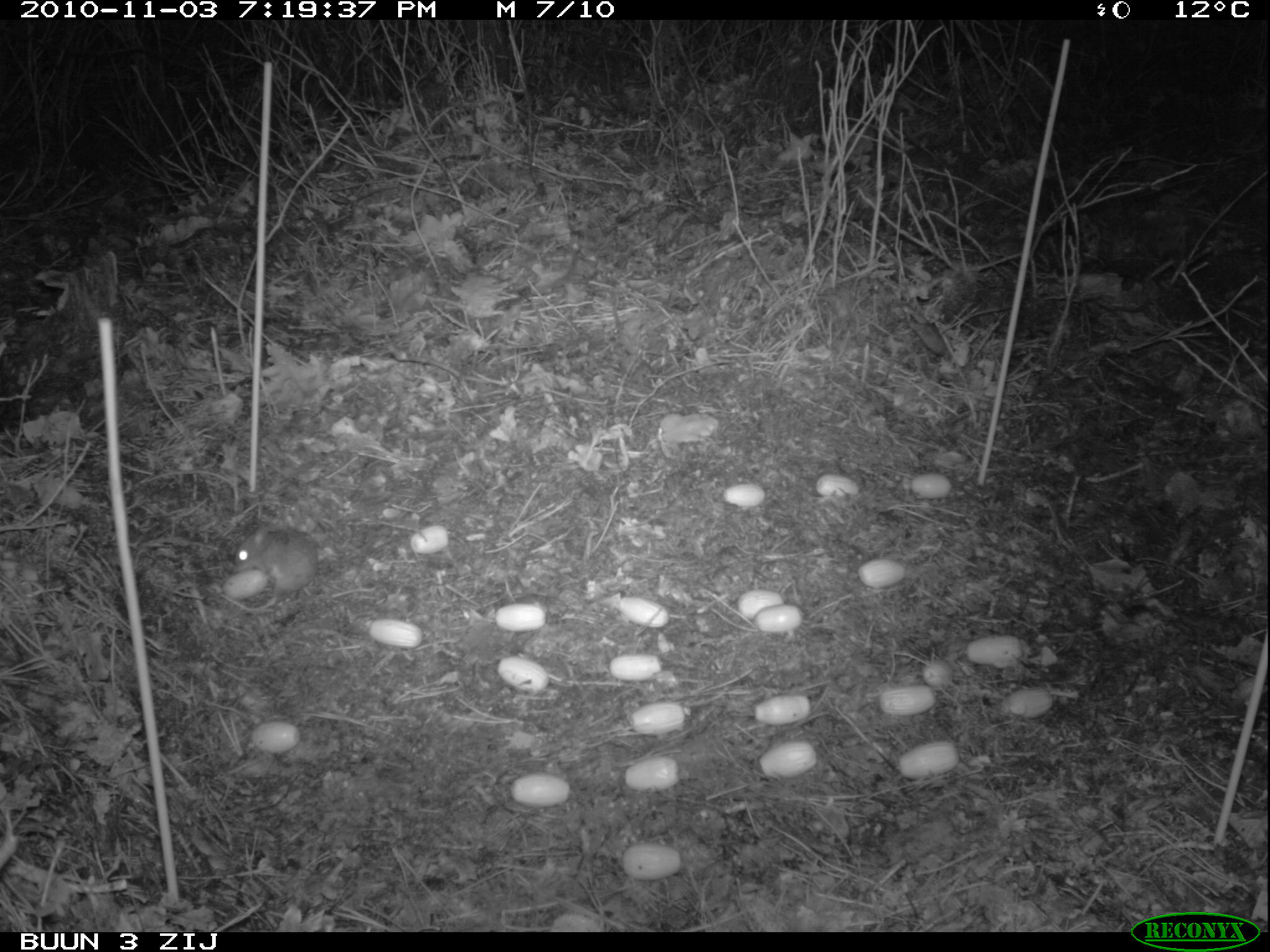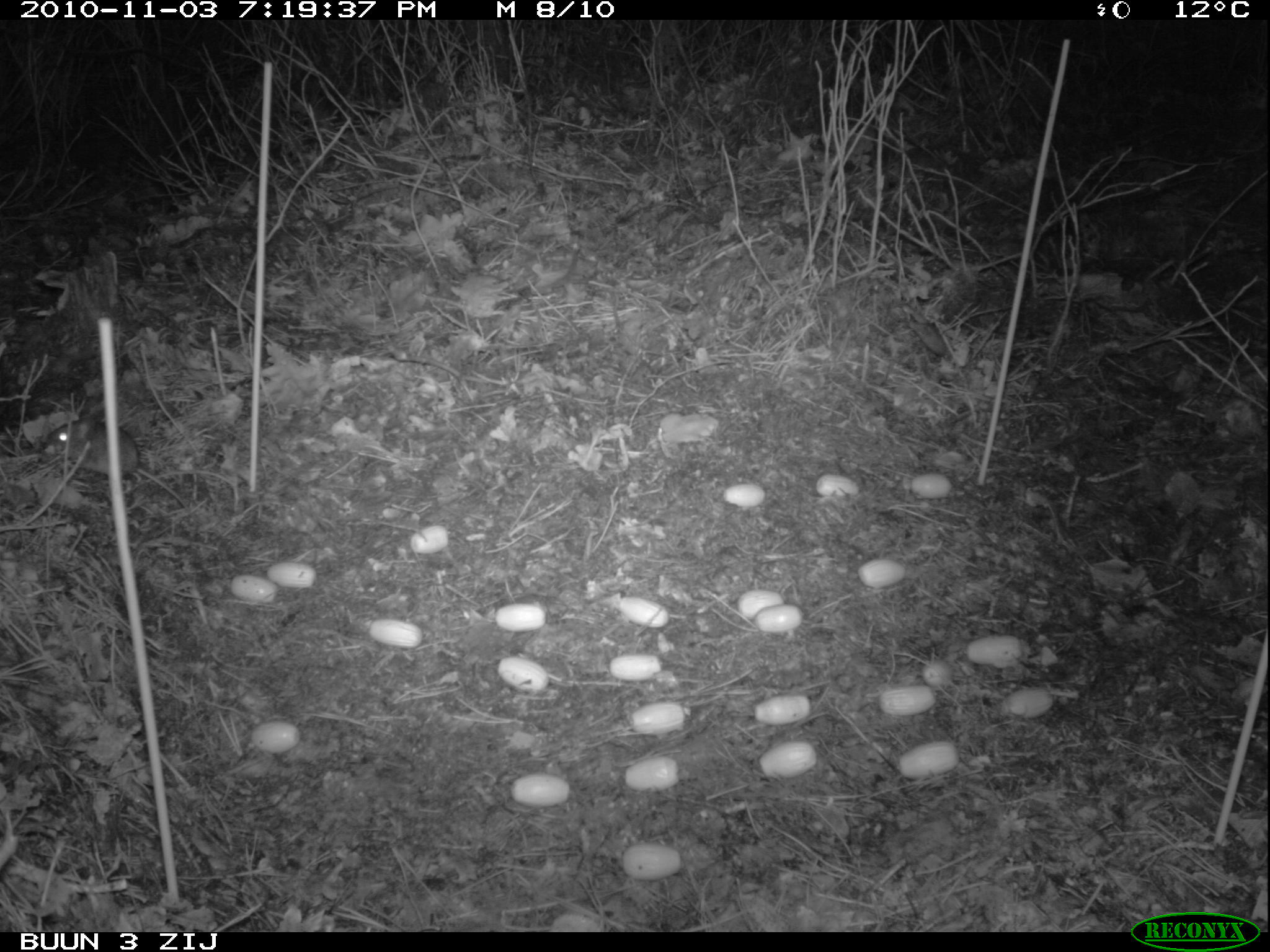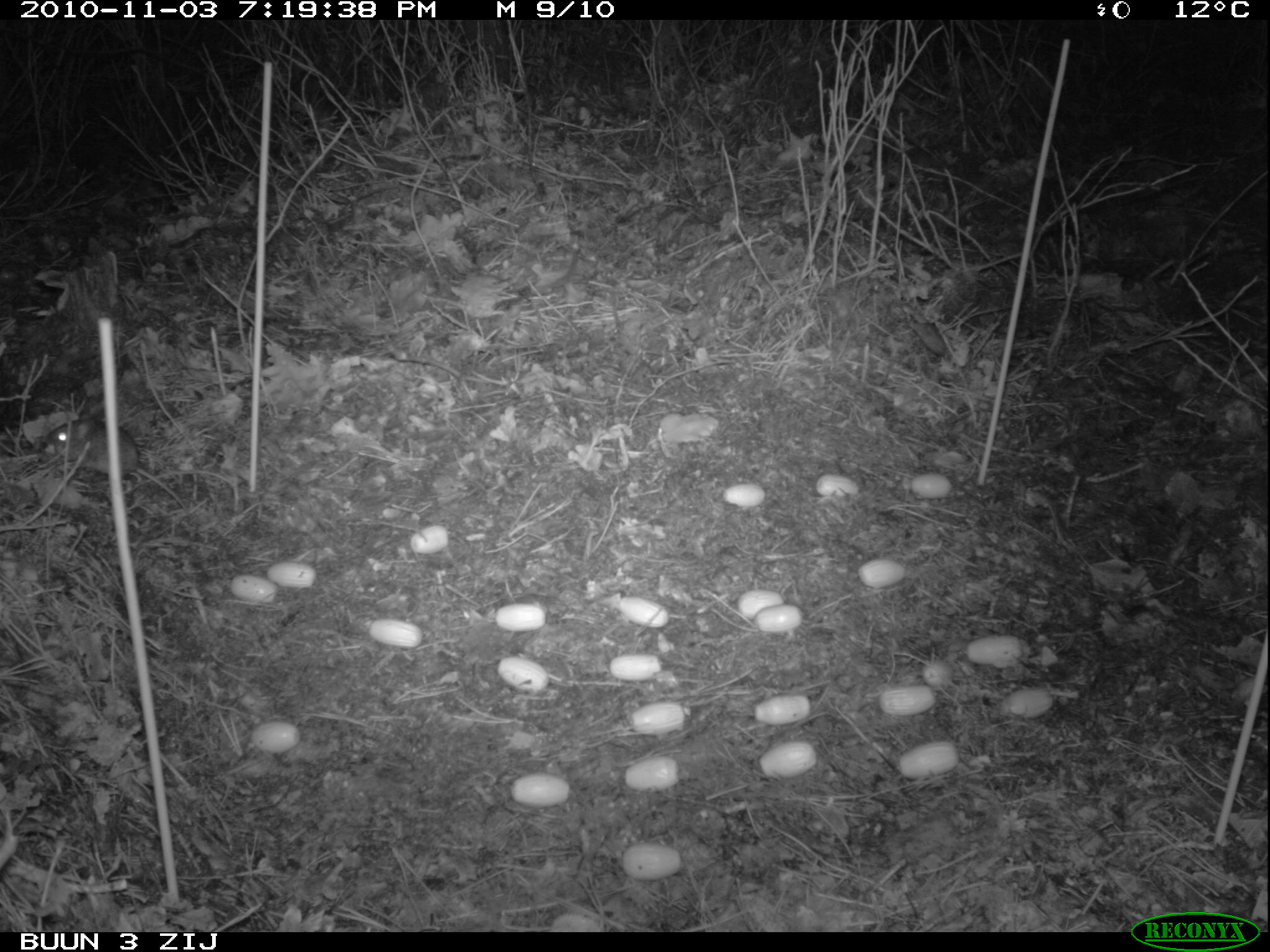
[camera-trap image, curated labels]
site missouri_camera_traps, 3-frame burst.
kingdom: Animalia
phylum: Chordata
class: Mammalia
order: Rodentia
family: Muridae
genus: Apodemus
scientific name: Apodemus sylvaticus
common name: wood mouse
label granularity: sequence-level